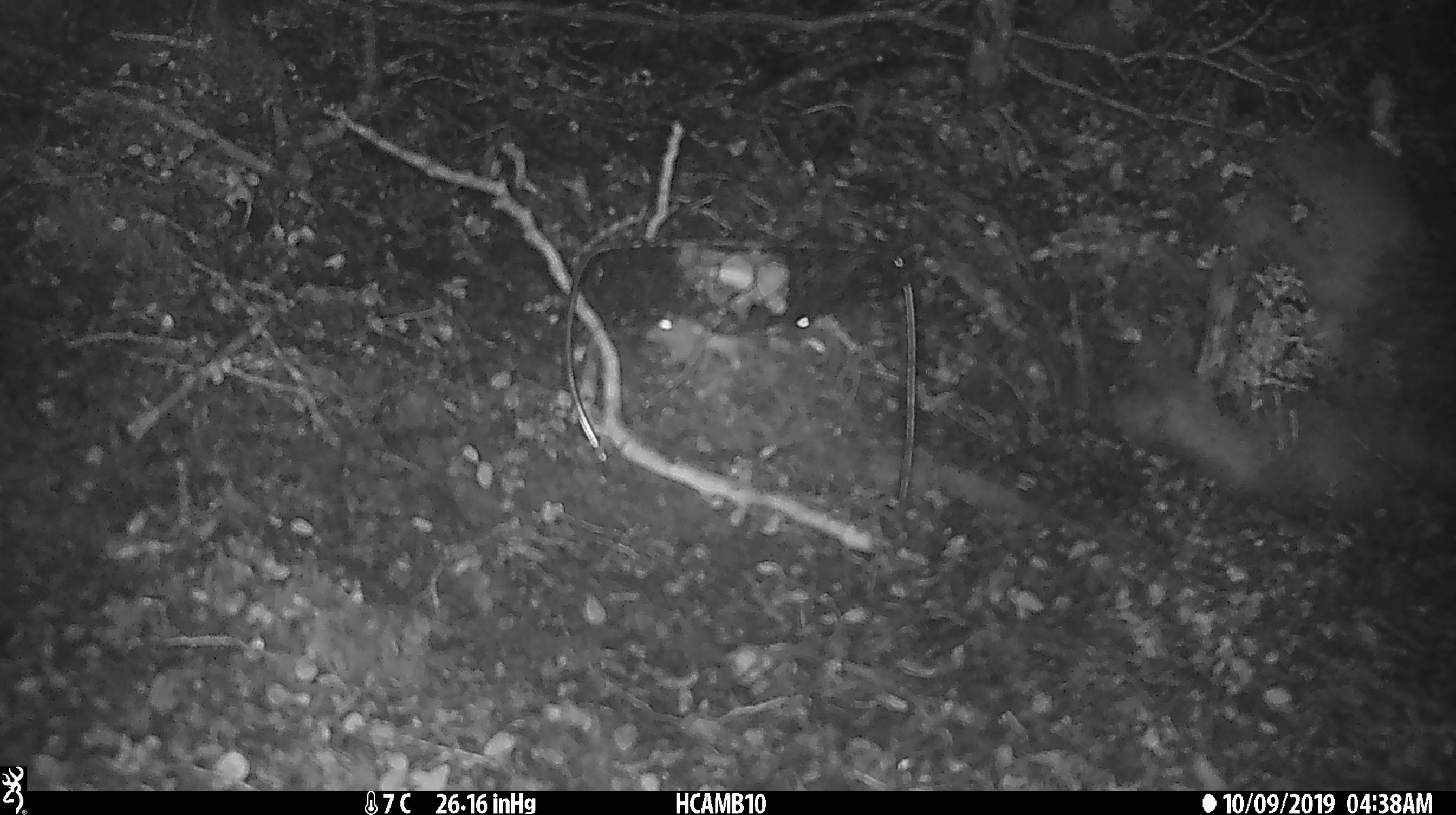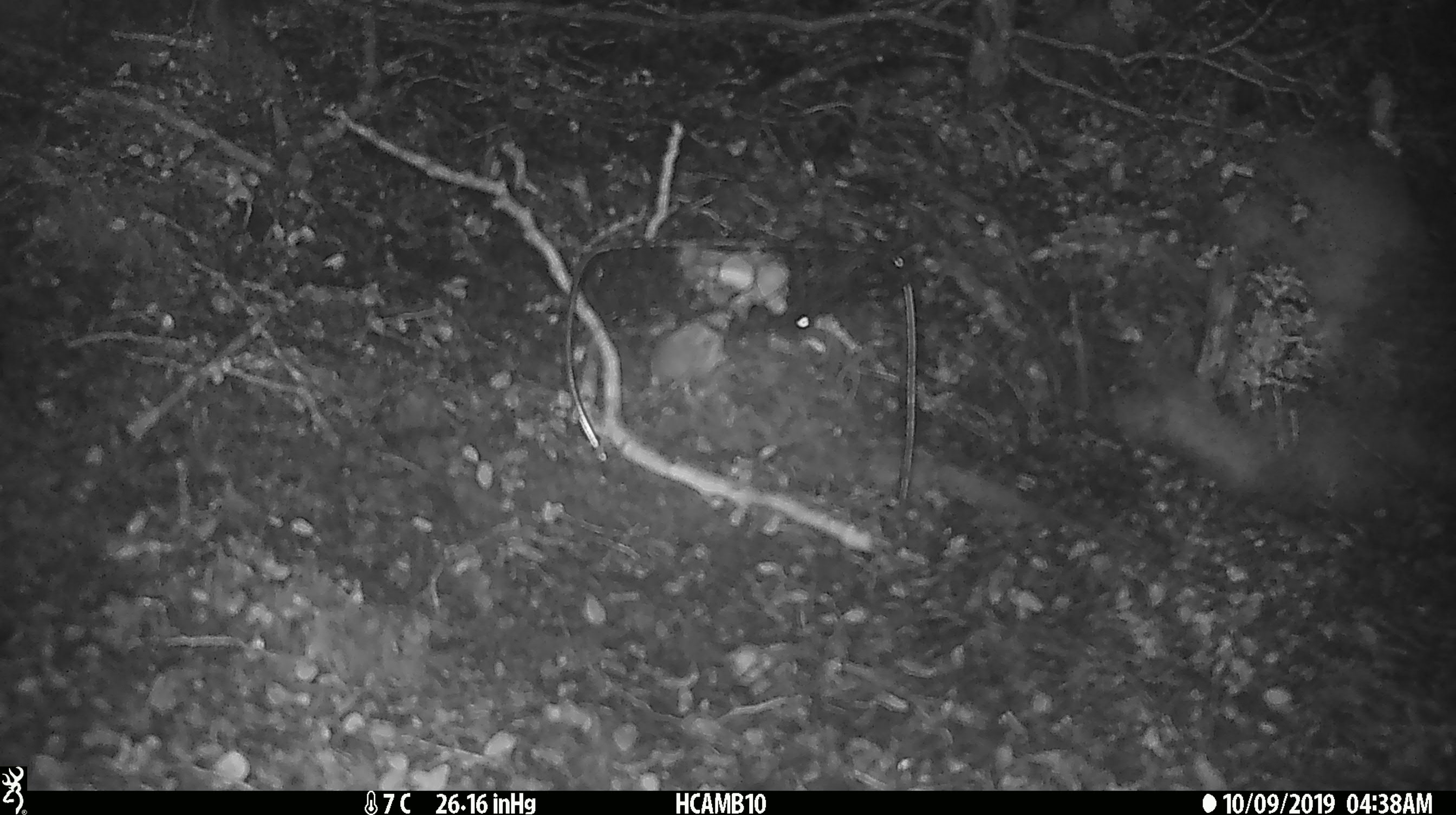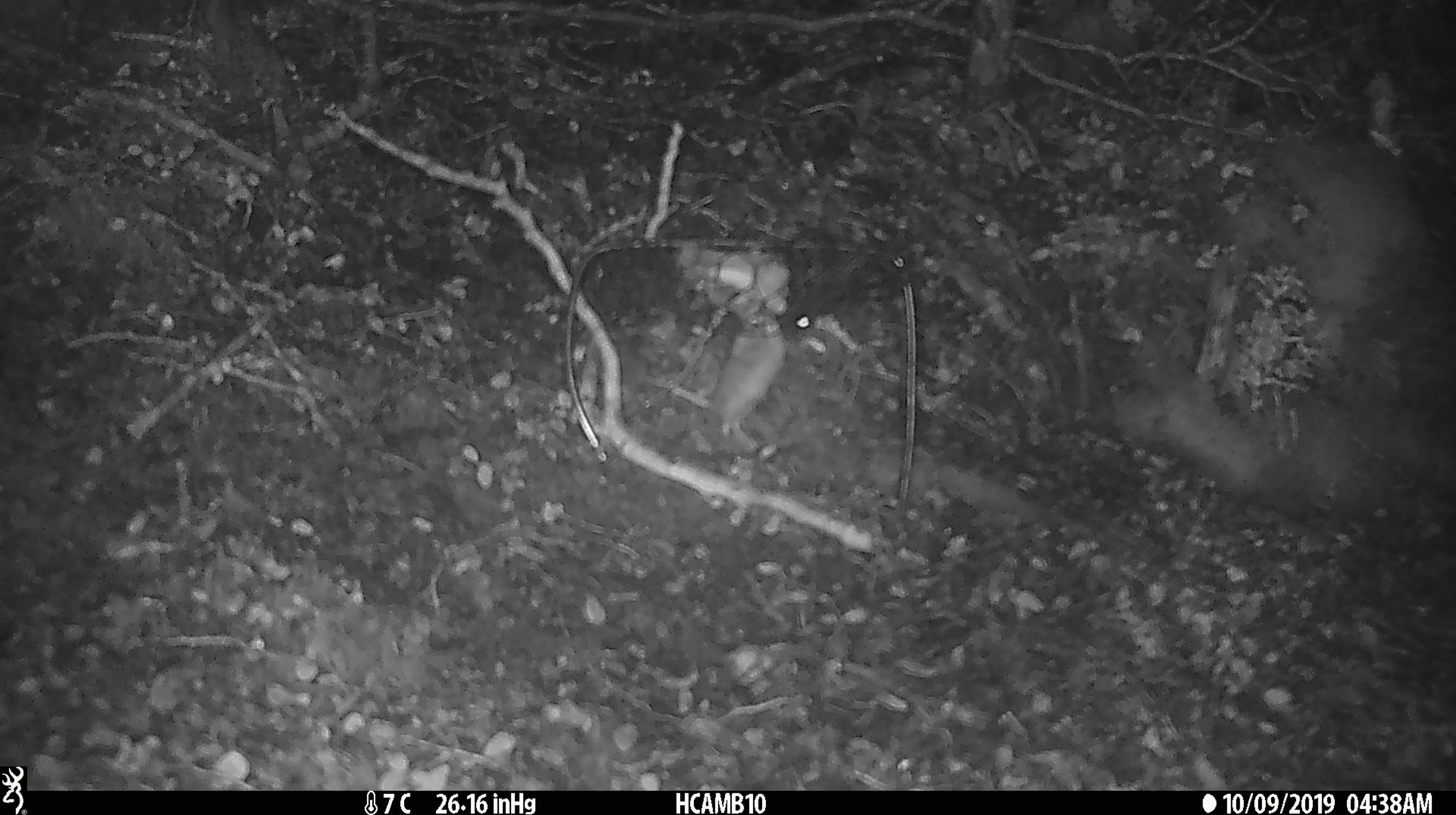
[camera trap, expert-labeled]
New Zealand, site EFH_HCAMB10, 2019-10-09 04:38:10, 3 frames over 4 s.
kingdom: Animalia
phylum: Chordata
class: Mammalia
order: Rodentia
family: Muridae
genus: Mus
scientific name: Mus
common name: mouse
Mouse (Mus).